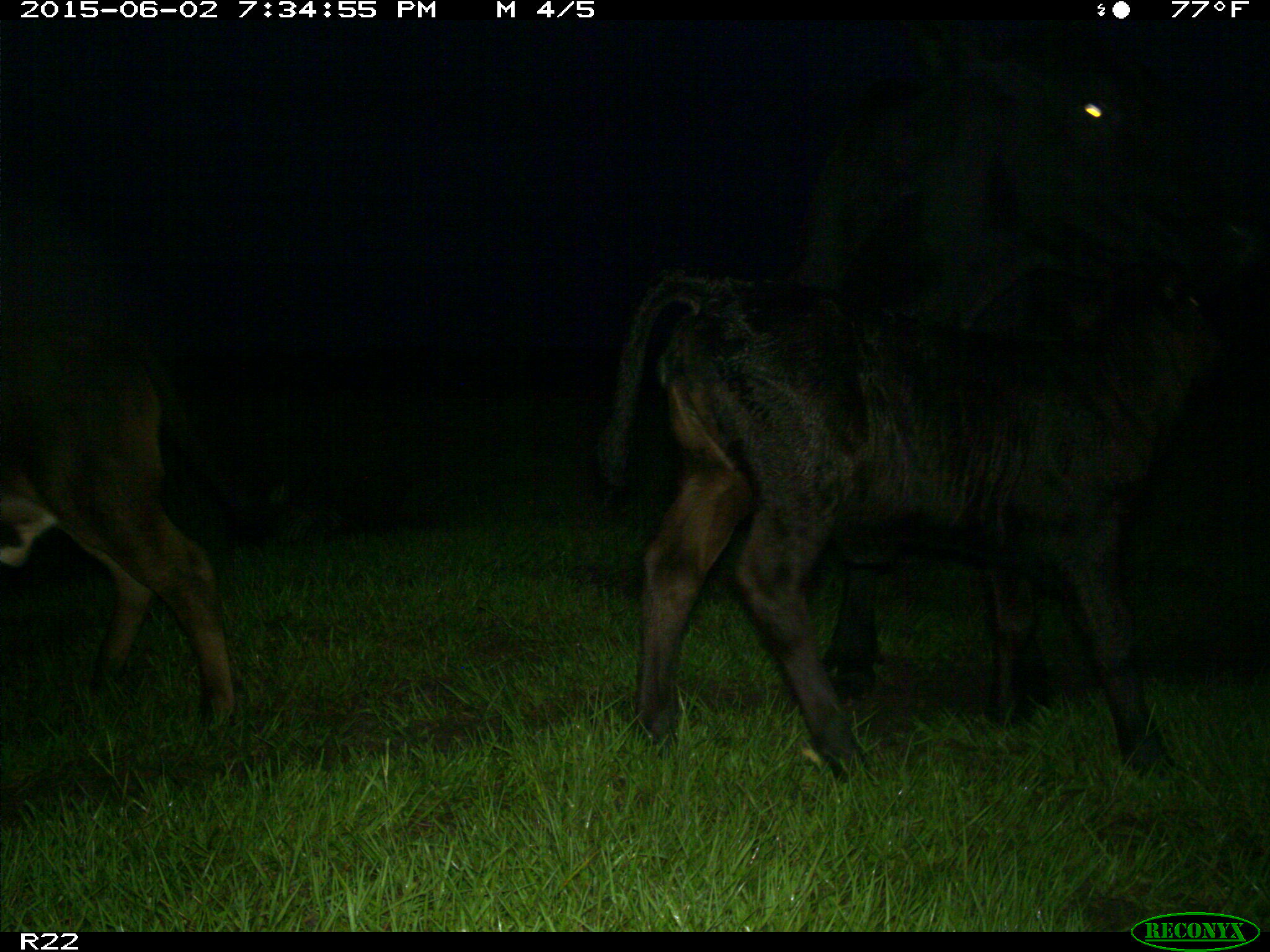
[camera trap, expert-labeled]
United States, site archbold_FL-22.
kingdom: Animalia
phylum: Chordata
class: Mammalia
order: Artiodactyla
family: Suidae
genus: Sus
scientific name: Sus scrofa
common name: wild boar